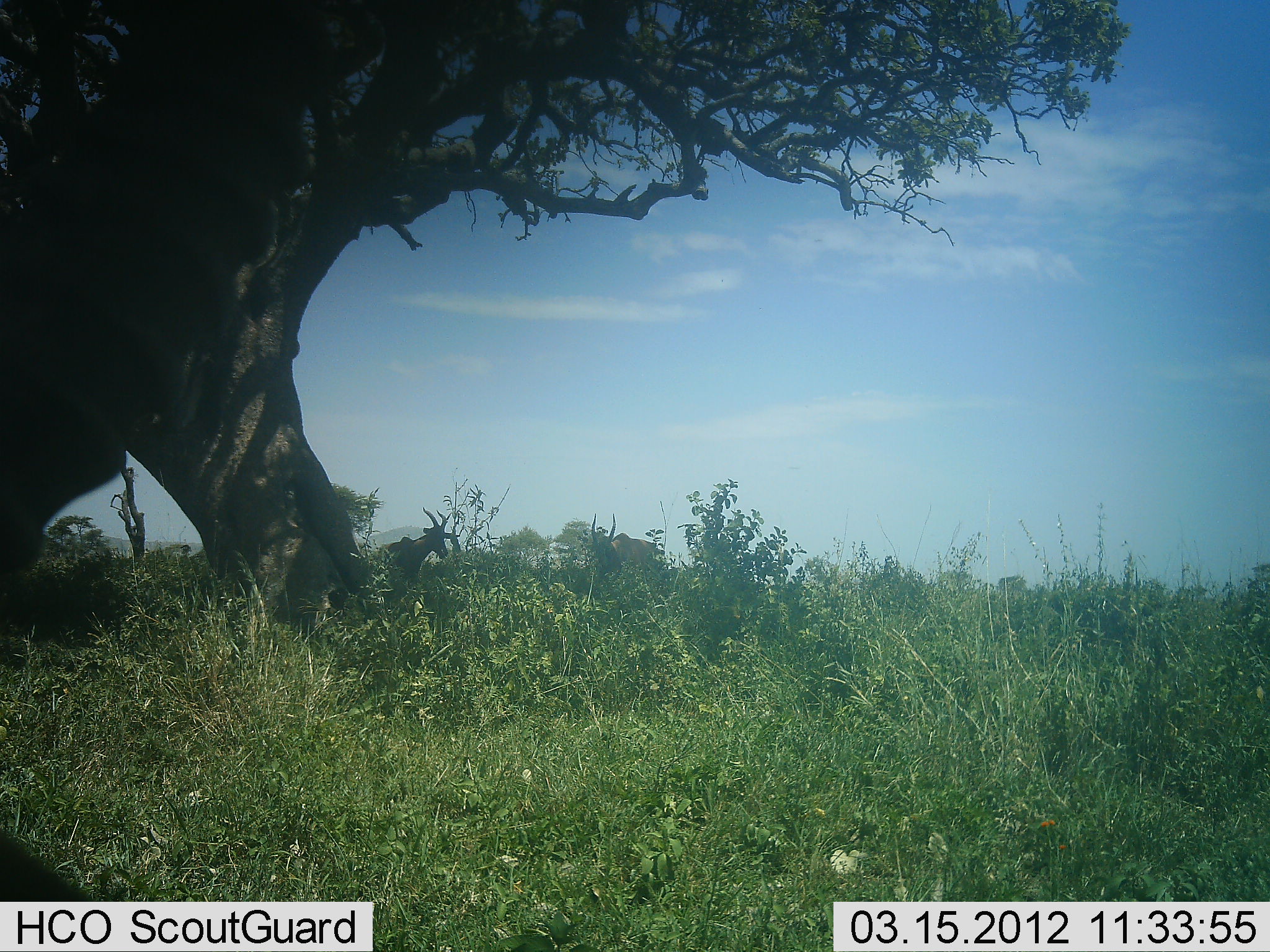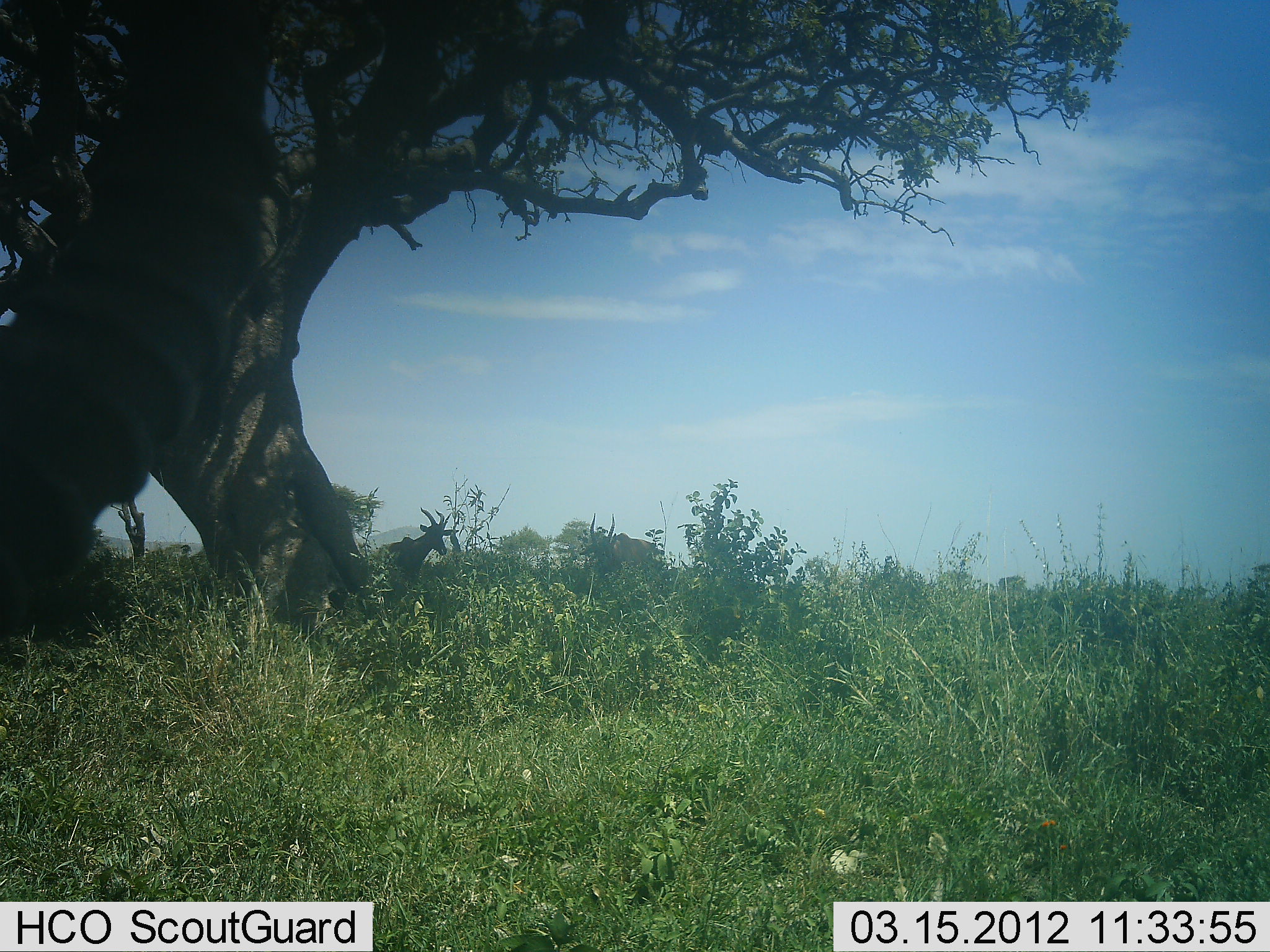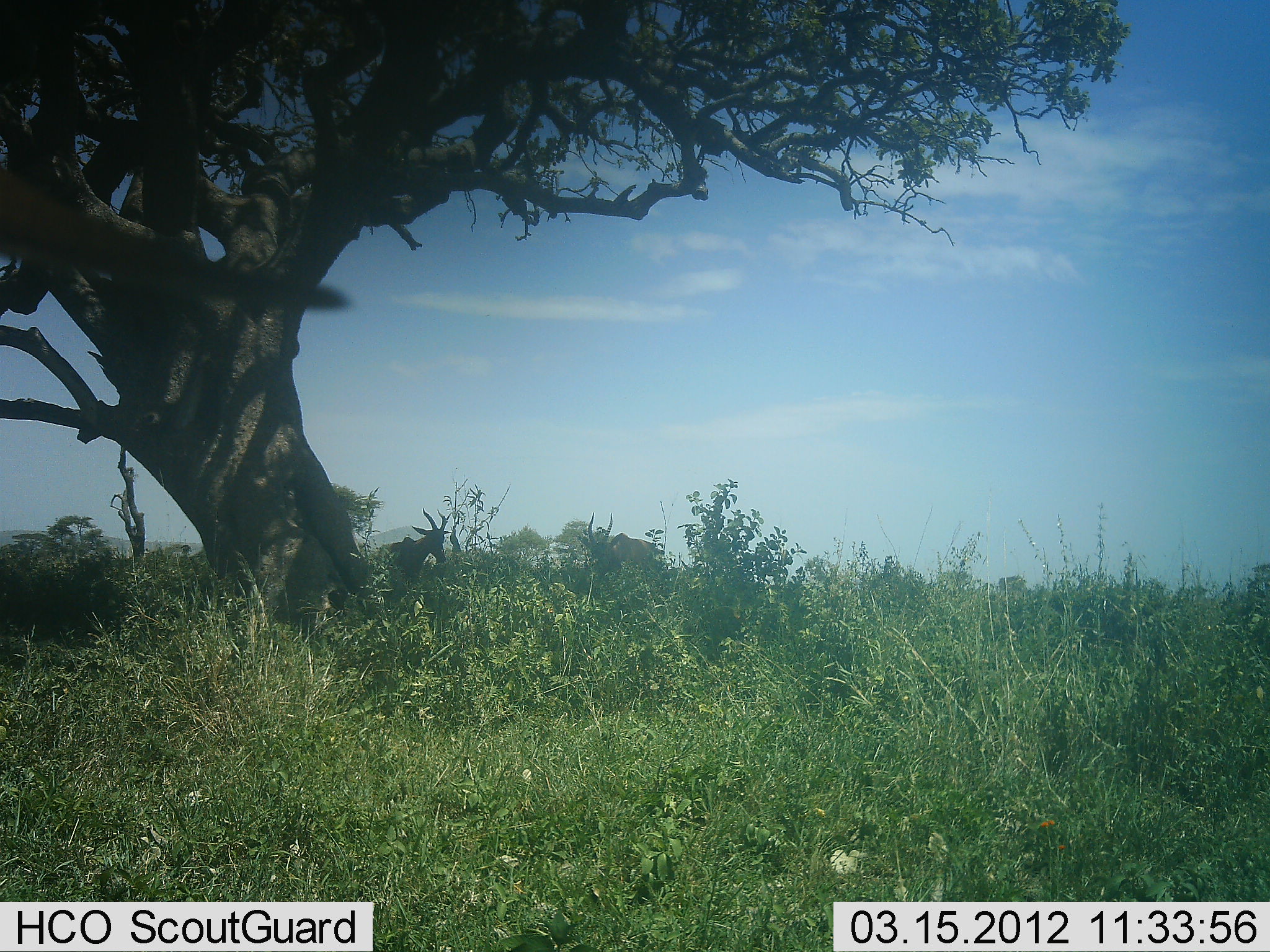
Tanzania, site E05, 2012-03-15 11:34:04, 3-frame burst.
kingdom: Animalia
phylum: Chordata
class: Mammalia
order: Artiodactyla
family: Bovidae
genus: Alcelaphus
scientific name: Alcelaphus buselaphus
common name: hartebeest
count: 3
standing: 93%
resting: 0%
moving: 13%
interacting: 0%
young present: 0%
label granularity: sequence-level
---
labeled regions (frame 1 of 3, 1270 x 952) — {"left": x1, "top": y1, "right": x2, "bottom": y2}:
animal: {"left": 0, "top": 0, "right": 389, "bottom": 899}; {"left": 377, "top": 506, "right": 449, "bottom": 580}; {"left": 590, "top": 511, "right": 657, "bottom": 580}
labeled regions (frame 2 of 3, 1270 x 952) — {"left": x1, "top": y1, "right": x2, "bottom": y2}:
animal: {"left": 0, "top": 0, "right": 276, "bottom": 609}; {"left": 372, "top": 506, "right": 459, "bottom": 575}; {"left": 578, "top": 512, "right": 665, "bottom": 576}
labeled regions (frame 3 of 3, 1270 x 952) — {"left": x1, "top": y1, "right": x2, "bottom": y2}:
animal: {"left": 1, "top": 170, "right": 351, "bottom": 311}; {"left": 586, "top": 512, "right": 666, "bottom": 583}; {"left": 375, "top": 507, "right": 452, "bottom": 578}